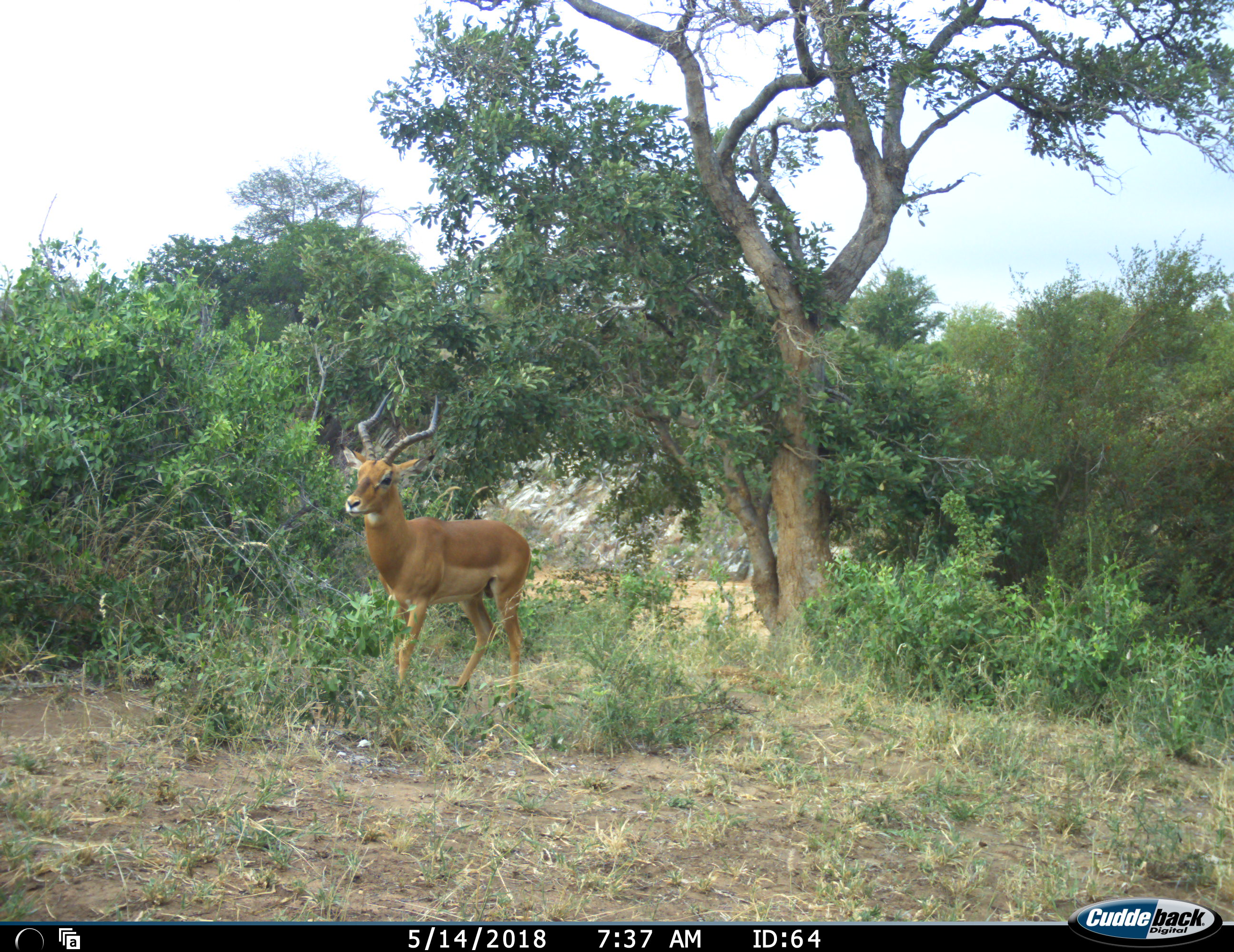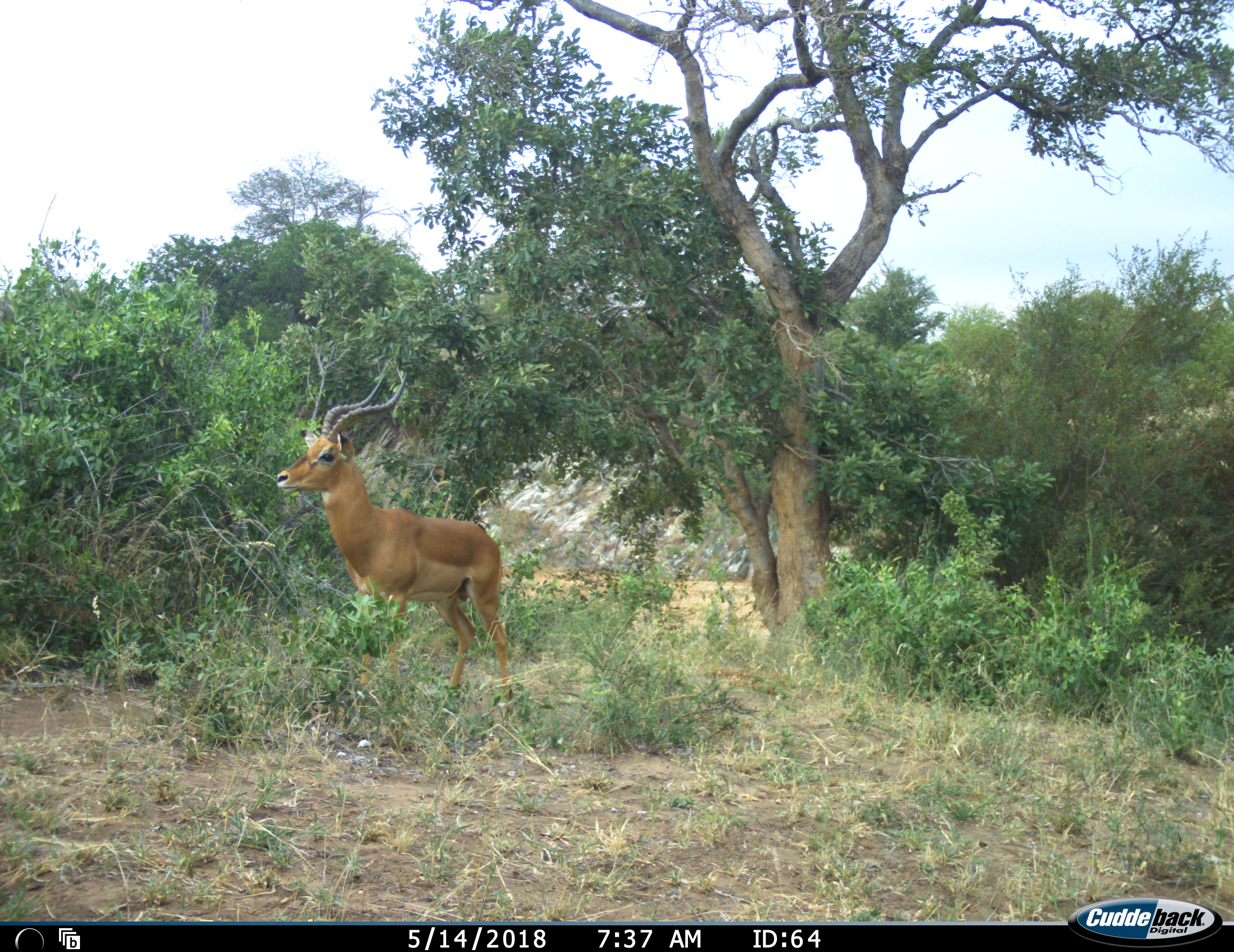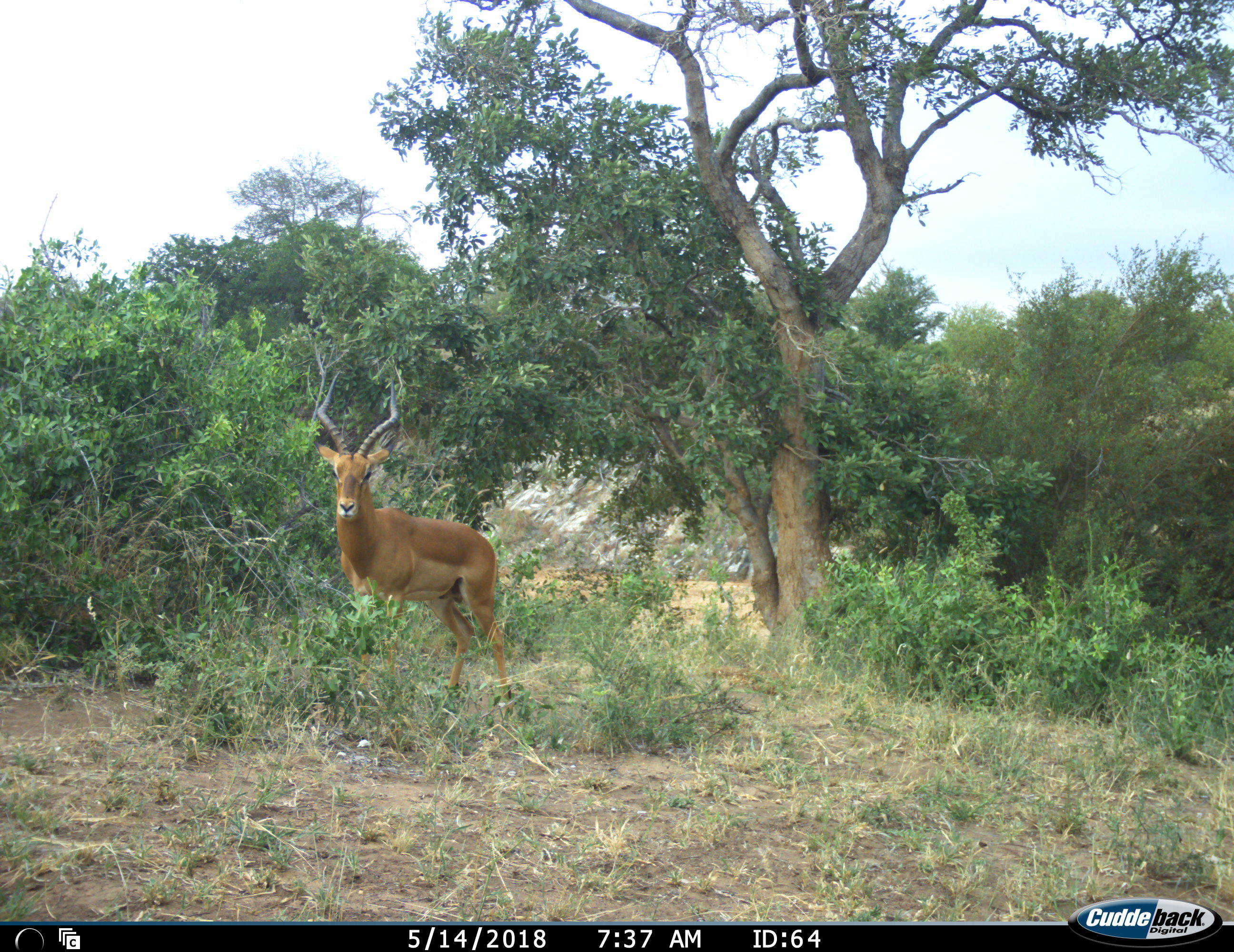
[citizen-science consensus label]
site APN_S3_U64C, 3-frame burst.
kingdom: Animalia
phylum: Chordata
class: Mammalia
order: Artiodactyla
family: Bovidae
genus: Aepyceros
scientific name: Aepyceros melampus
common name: impala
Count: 1.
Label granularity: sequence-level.